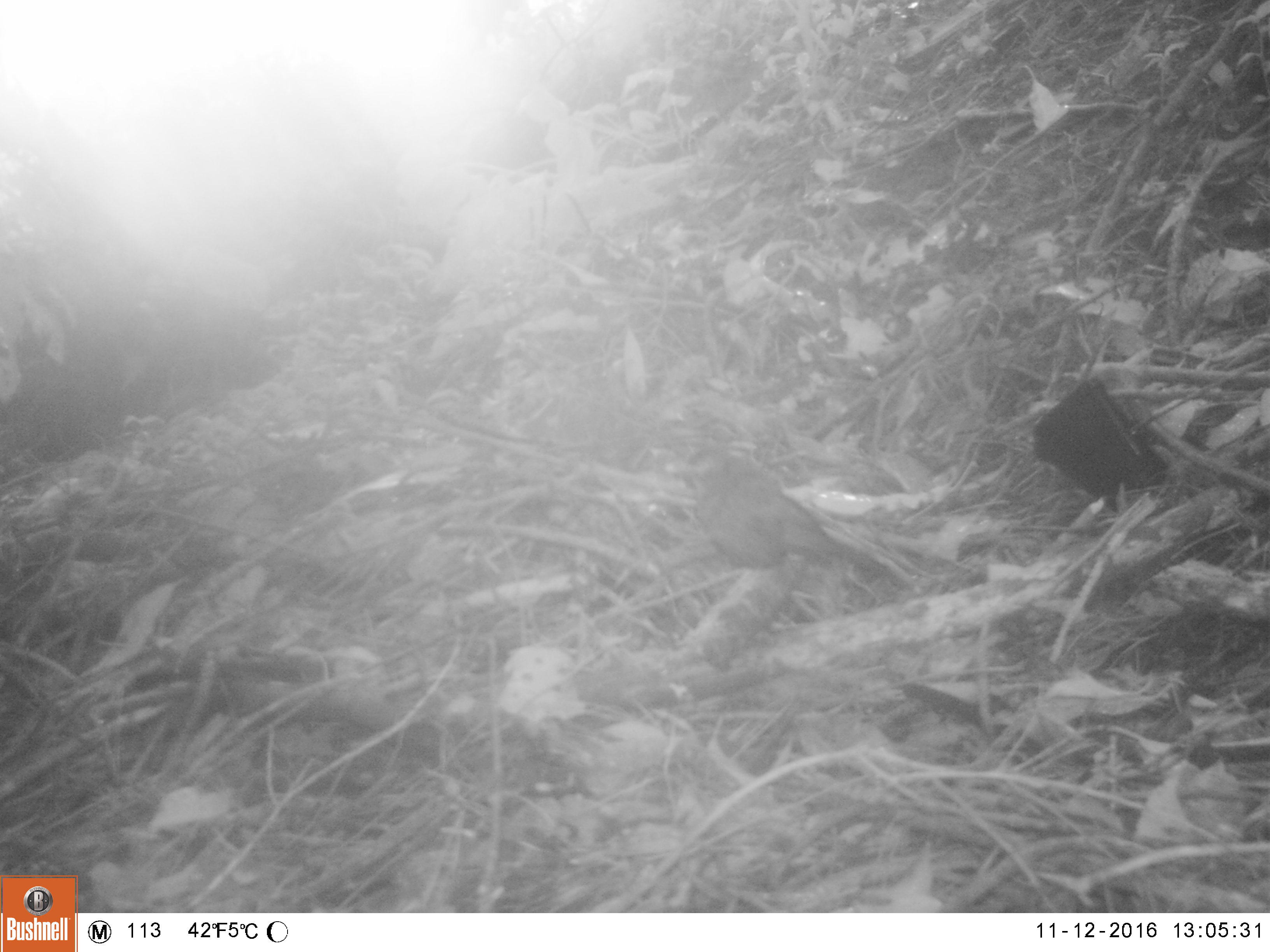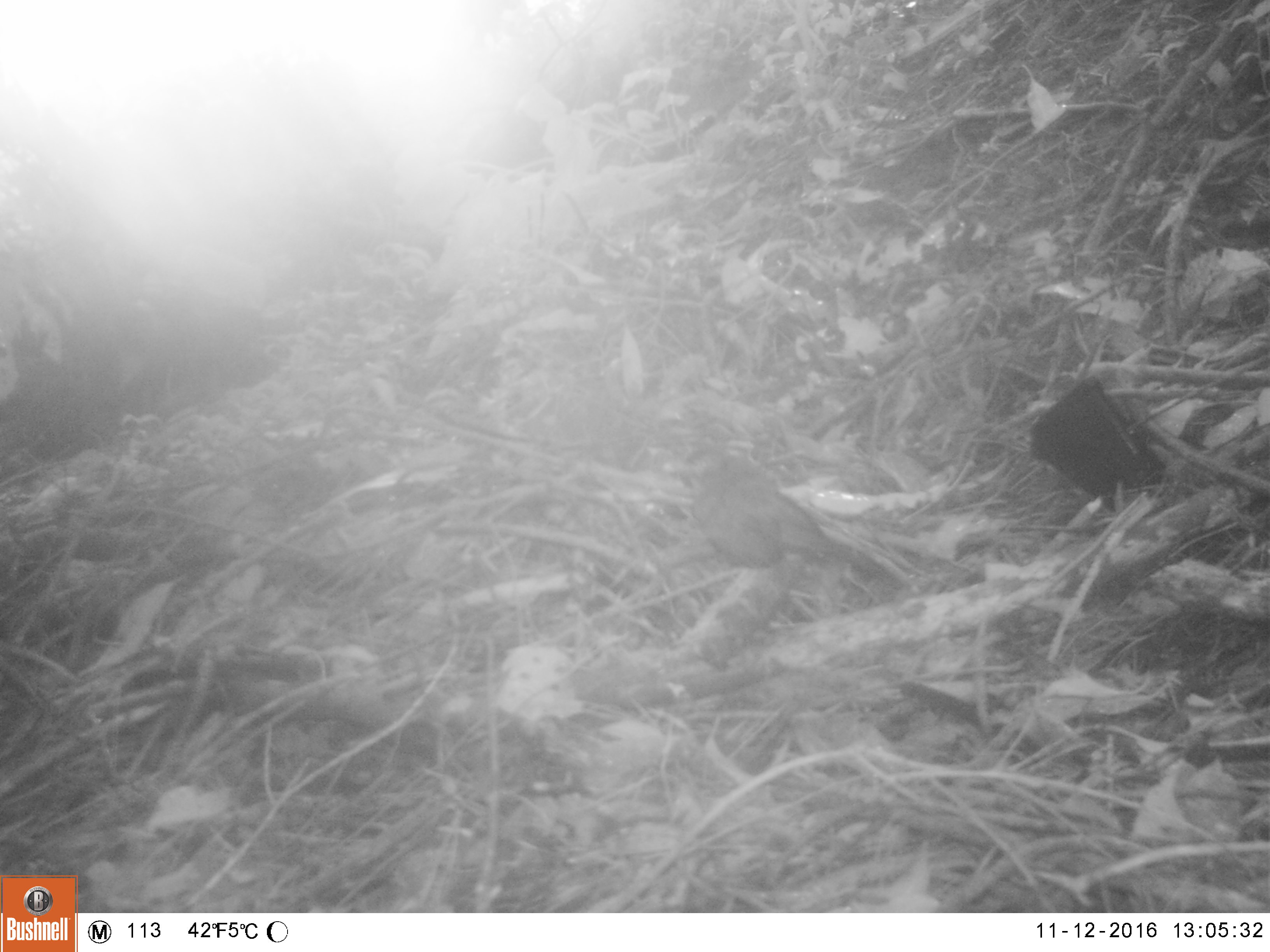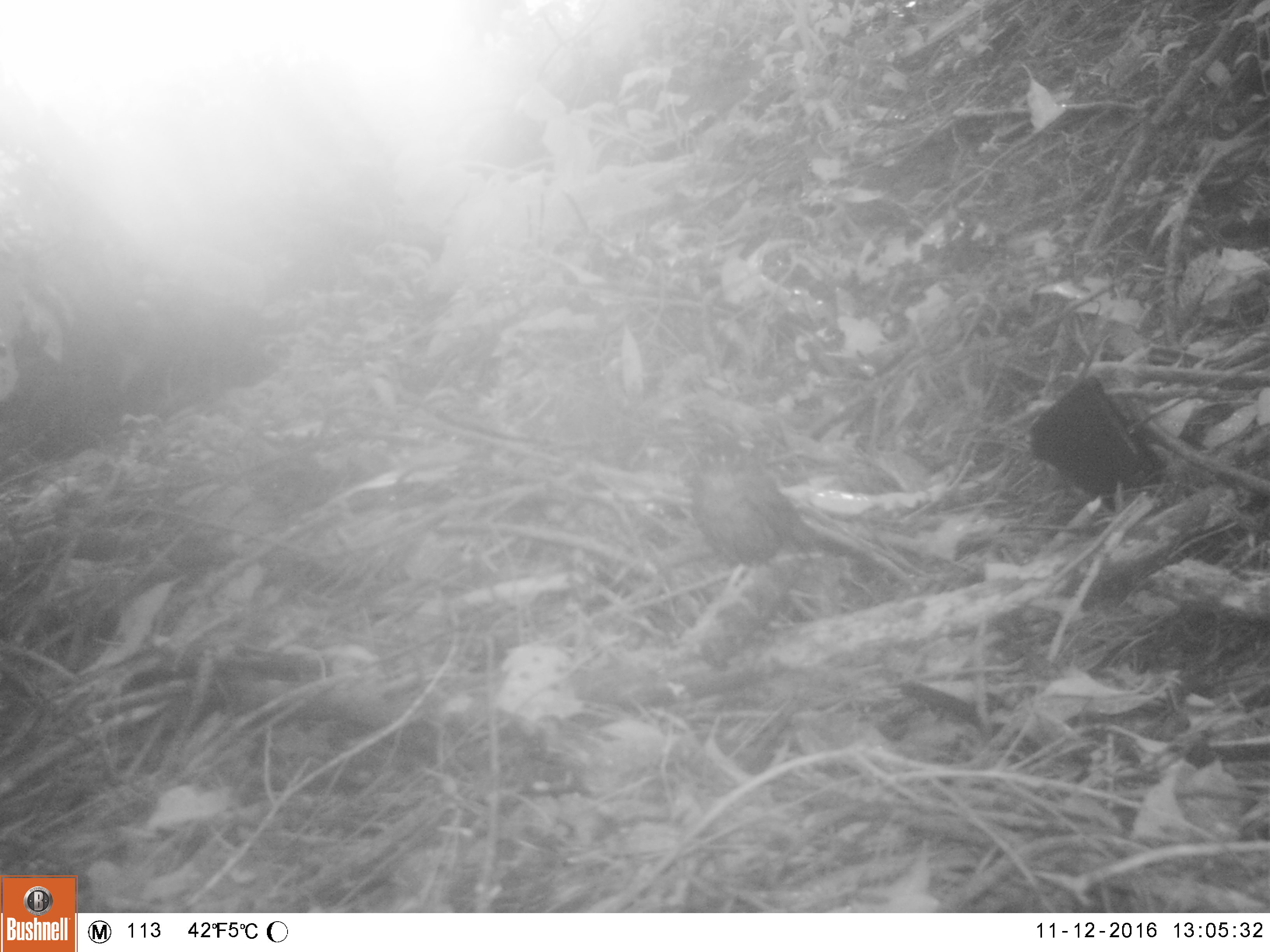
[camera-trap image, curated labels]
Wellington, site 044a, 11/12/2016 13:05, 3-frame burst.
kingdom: Animalia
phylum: Chordata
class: Aves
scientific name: Aves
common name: bird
Bird (Aves).